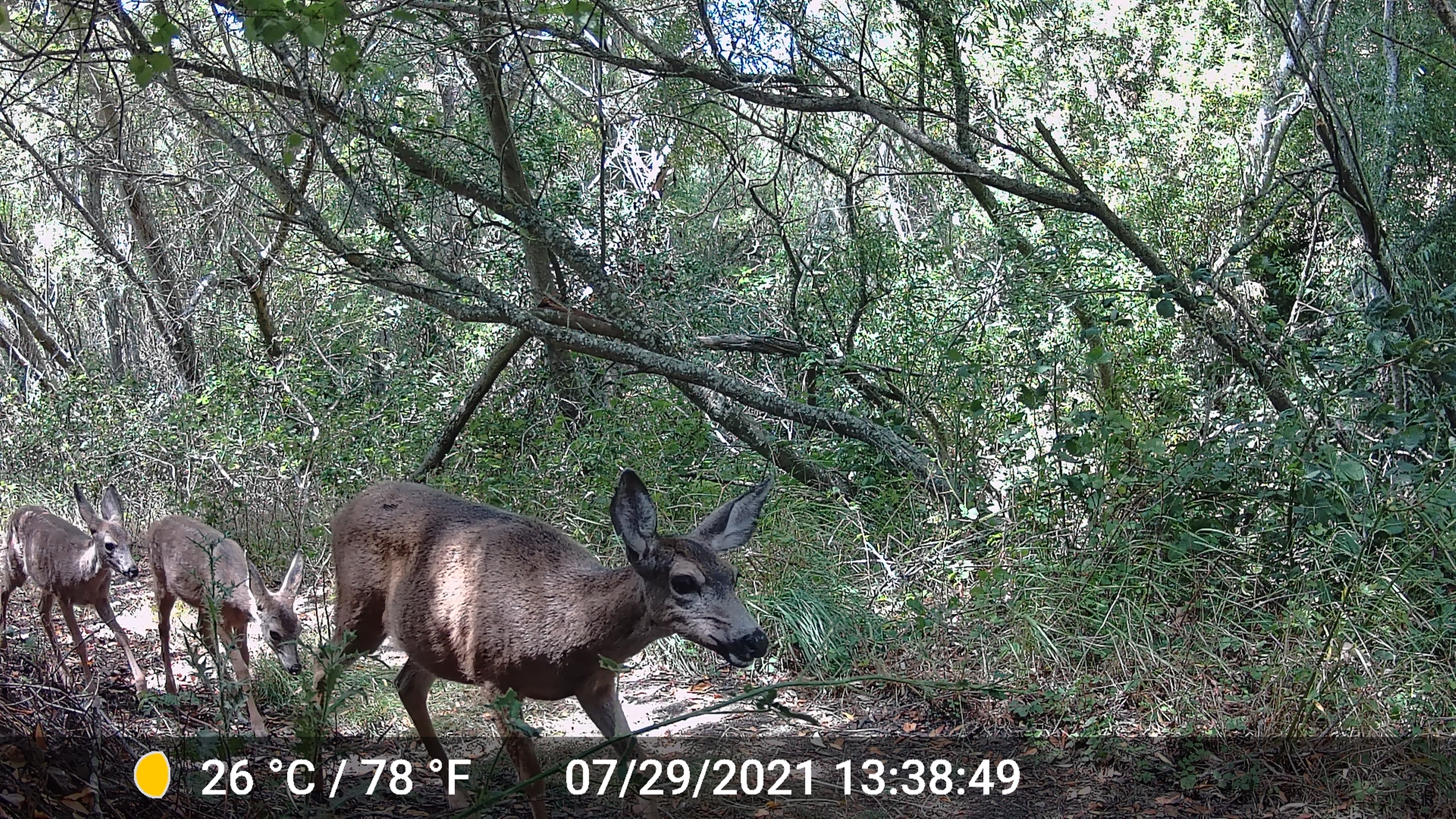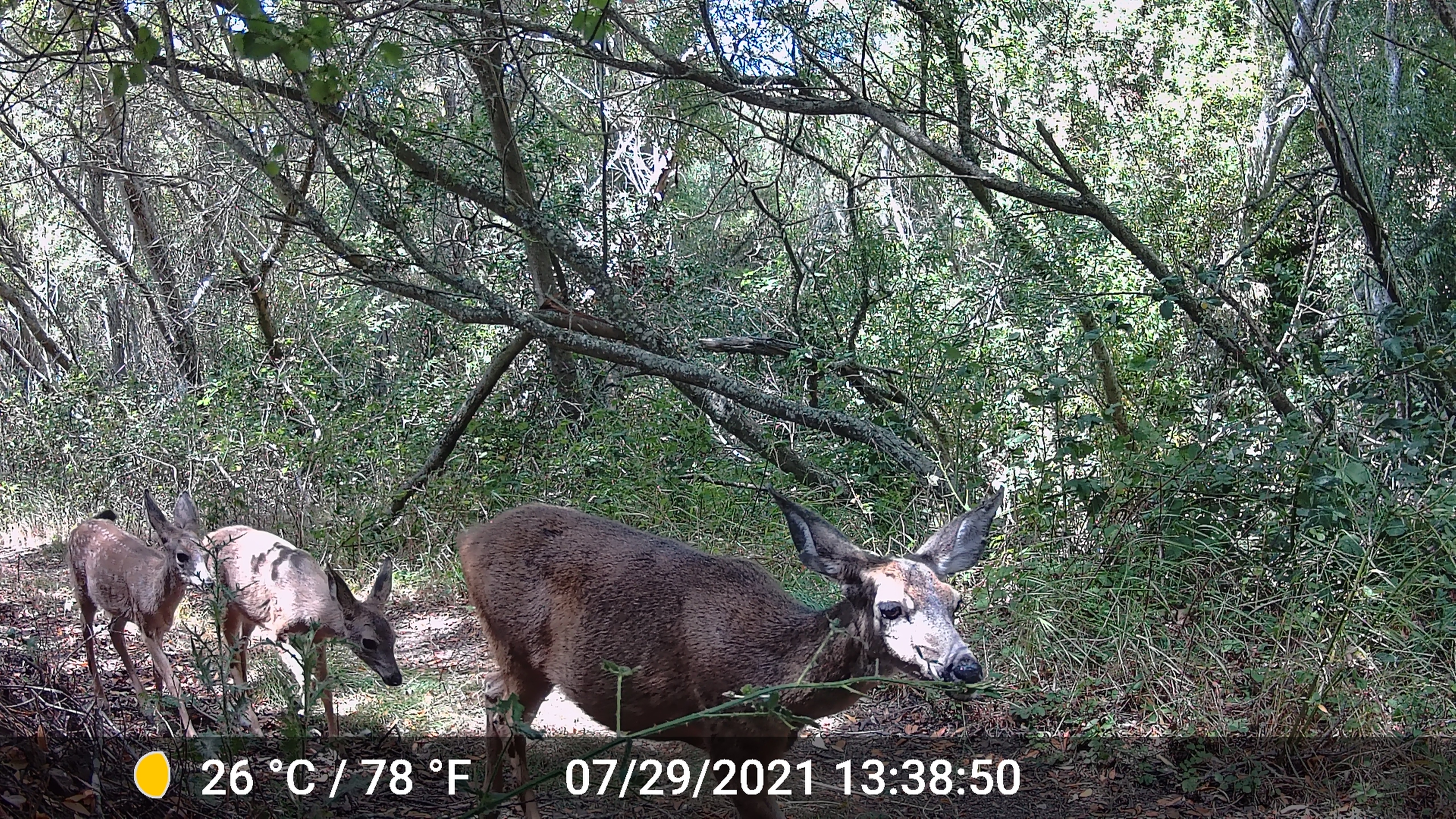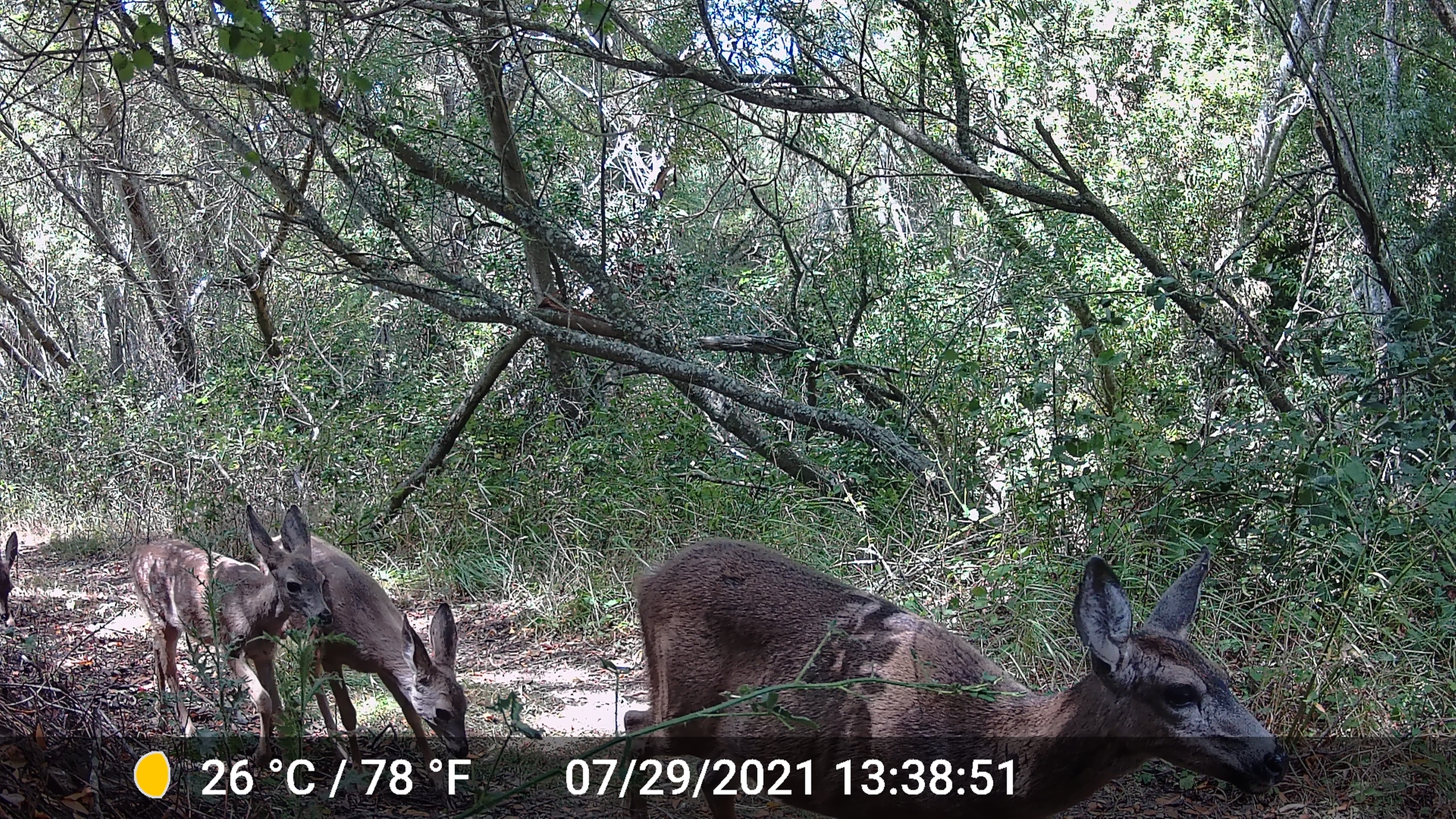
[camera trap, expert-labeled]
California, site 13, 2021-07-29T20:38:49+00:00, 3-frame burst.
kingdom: Animalia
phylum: Chordata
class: Mammalia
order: Artiodactyla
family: Cervidae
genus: Odocoileus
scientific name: Odocoileus hemionus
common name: mule deer